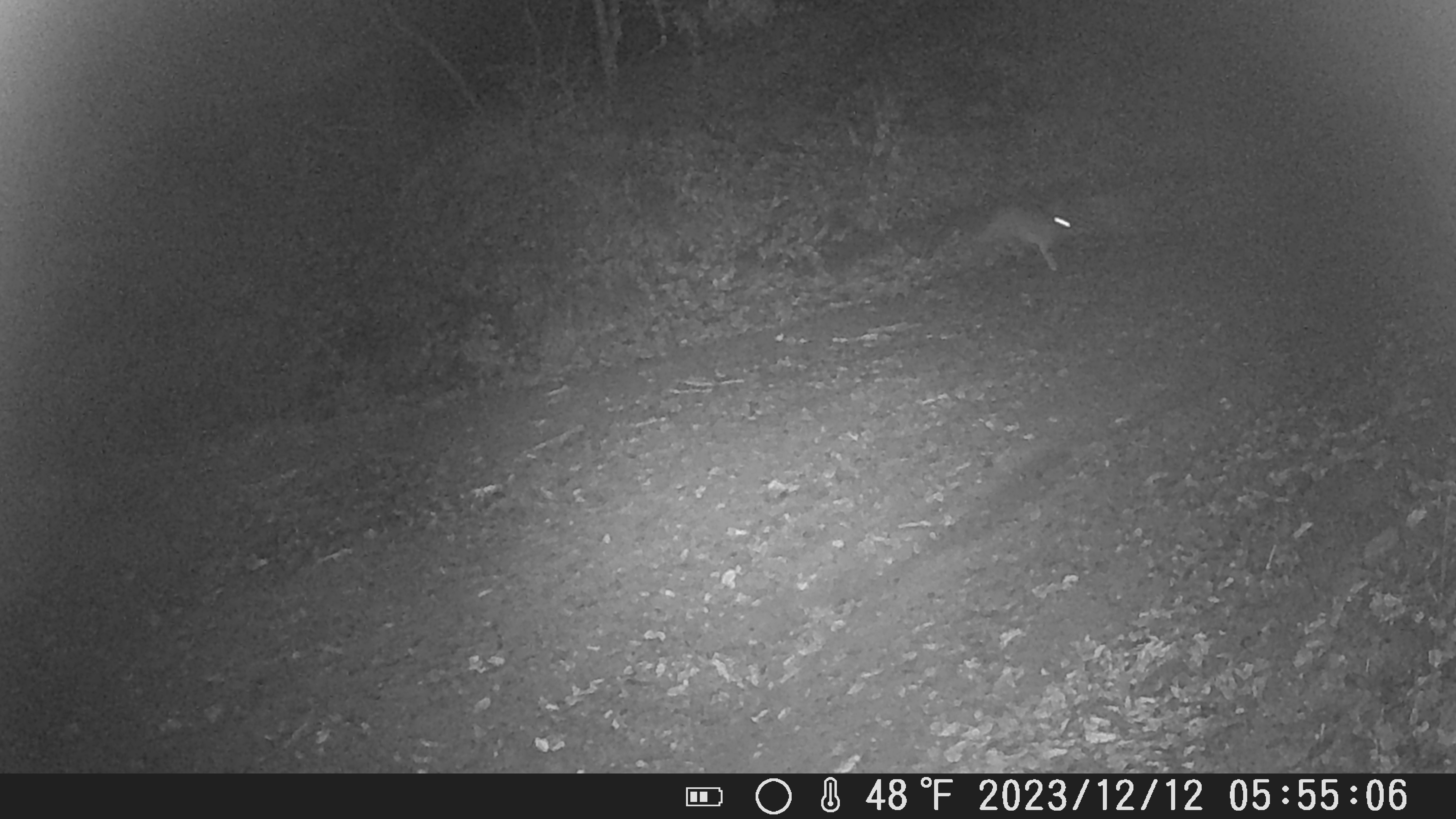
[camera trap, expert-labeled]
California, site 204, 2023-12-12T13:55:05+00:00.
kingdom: Animalia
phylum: Chordata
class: Mammalia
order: Lagomorpha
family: Leporidae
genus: Lepus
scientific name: Lepus californicus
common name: black-tailed jackrabbit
Black-tailed jackrabbit (Lepus californicus).